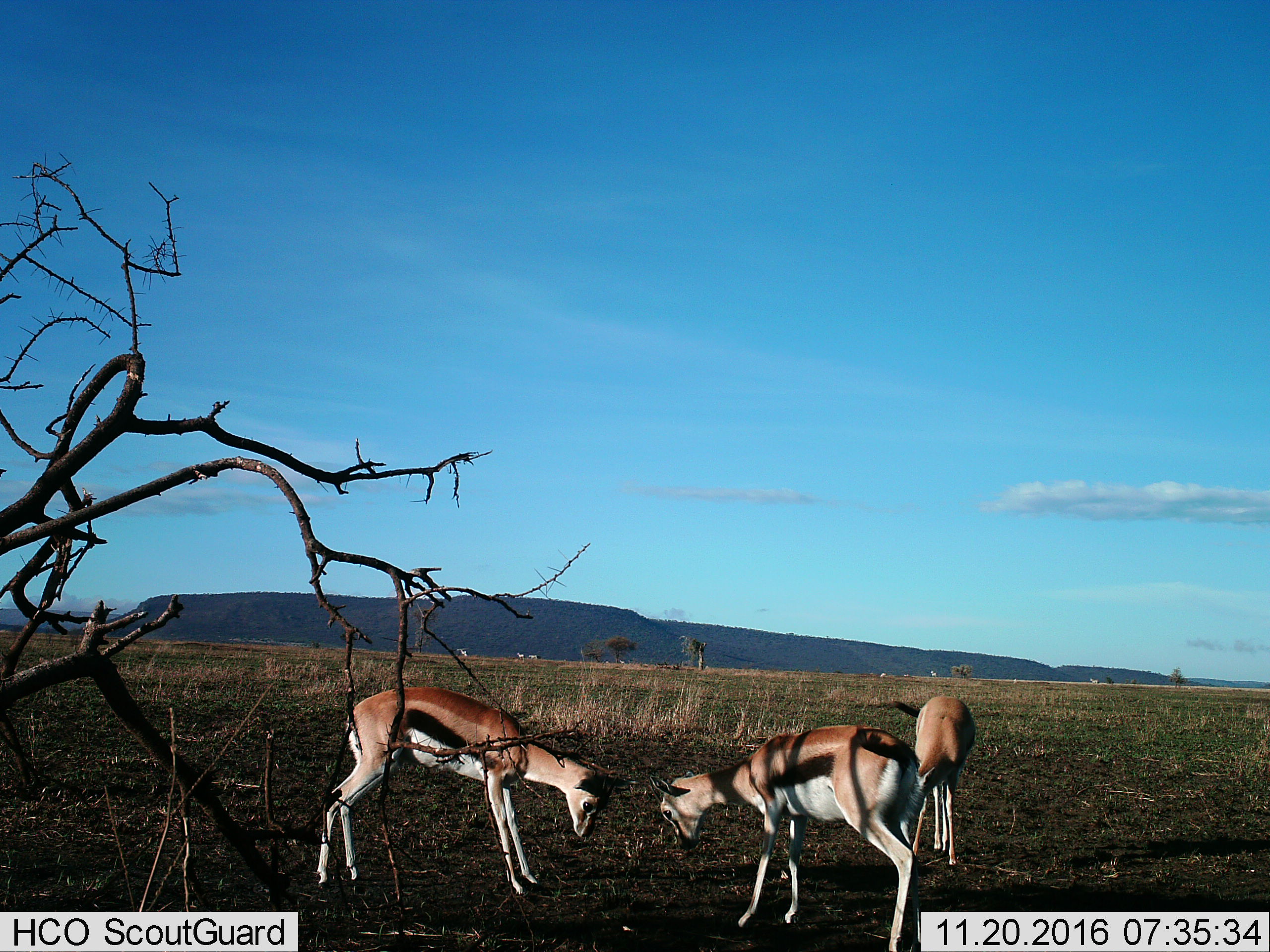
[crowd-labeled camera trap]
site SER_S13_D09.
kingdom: Animalia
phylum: Chordata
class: Mammalia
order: Artiodactyla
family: Bovidae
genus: Eudorcas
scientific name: Eudorcas thomsonii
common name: thomson's gazelle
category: gazellethomsons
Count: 3.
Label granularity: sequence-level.